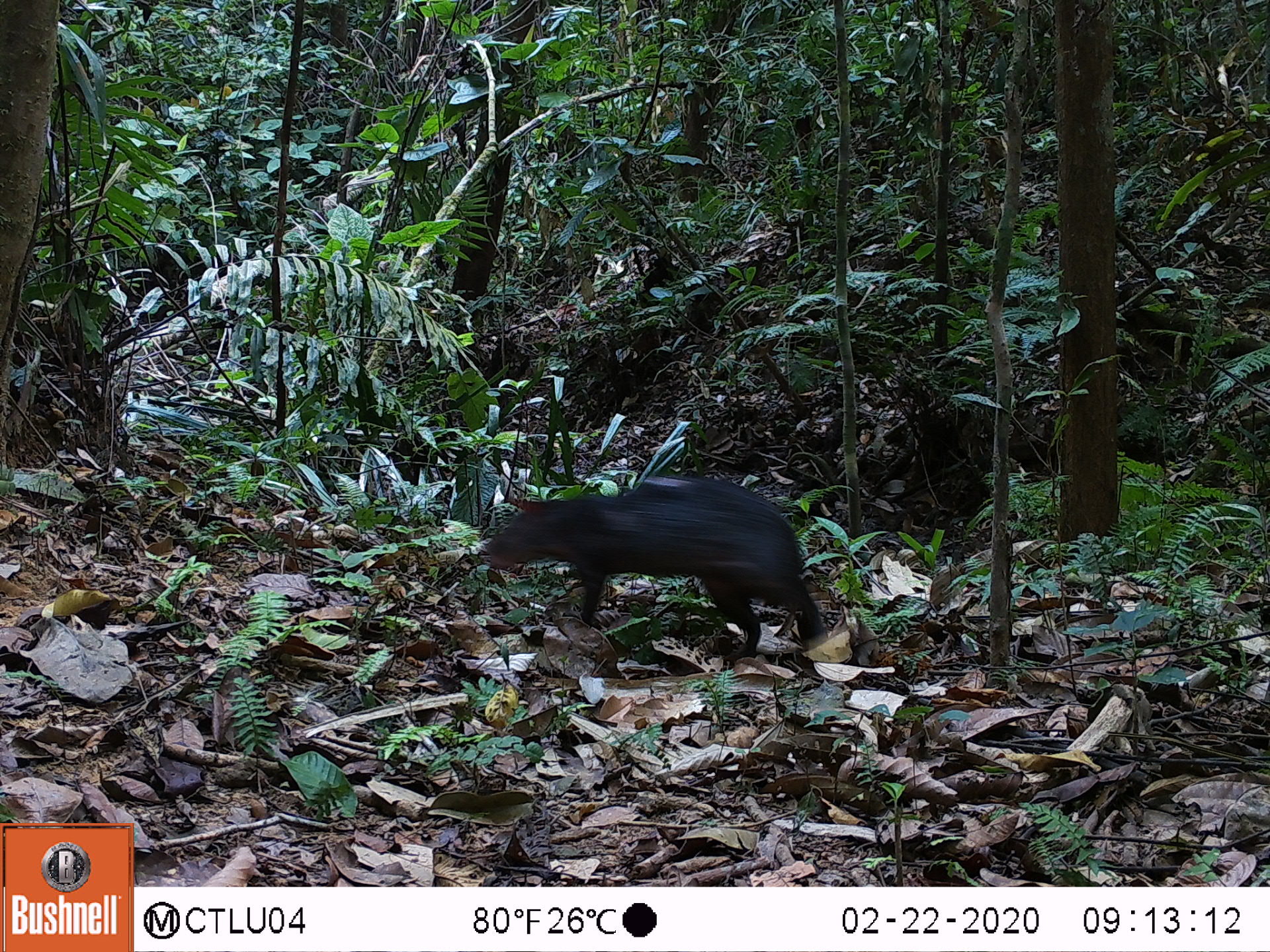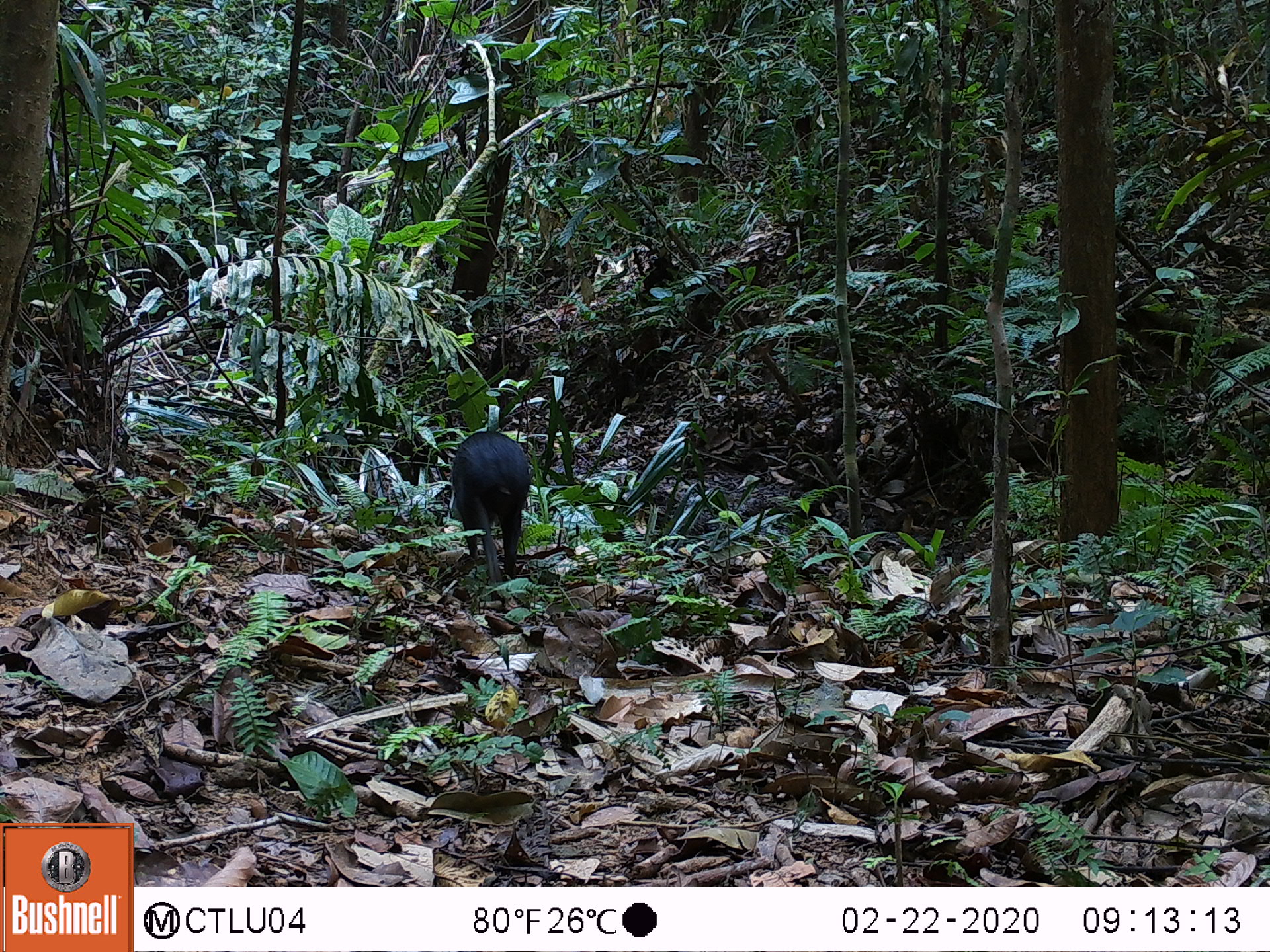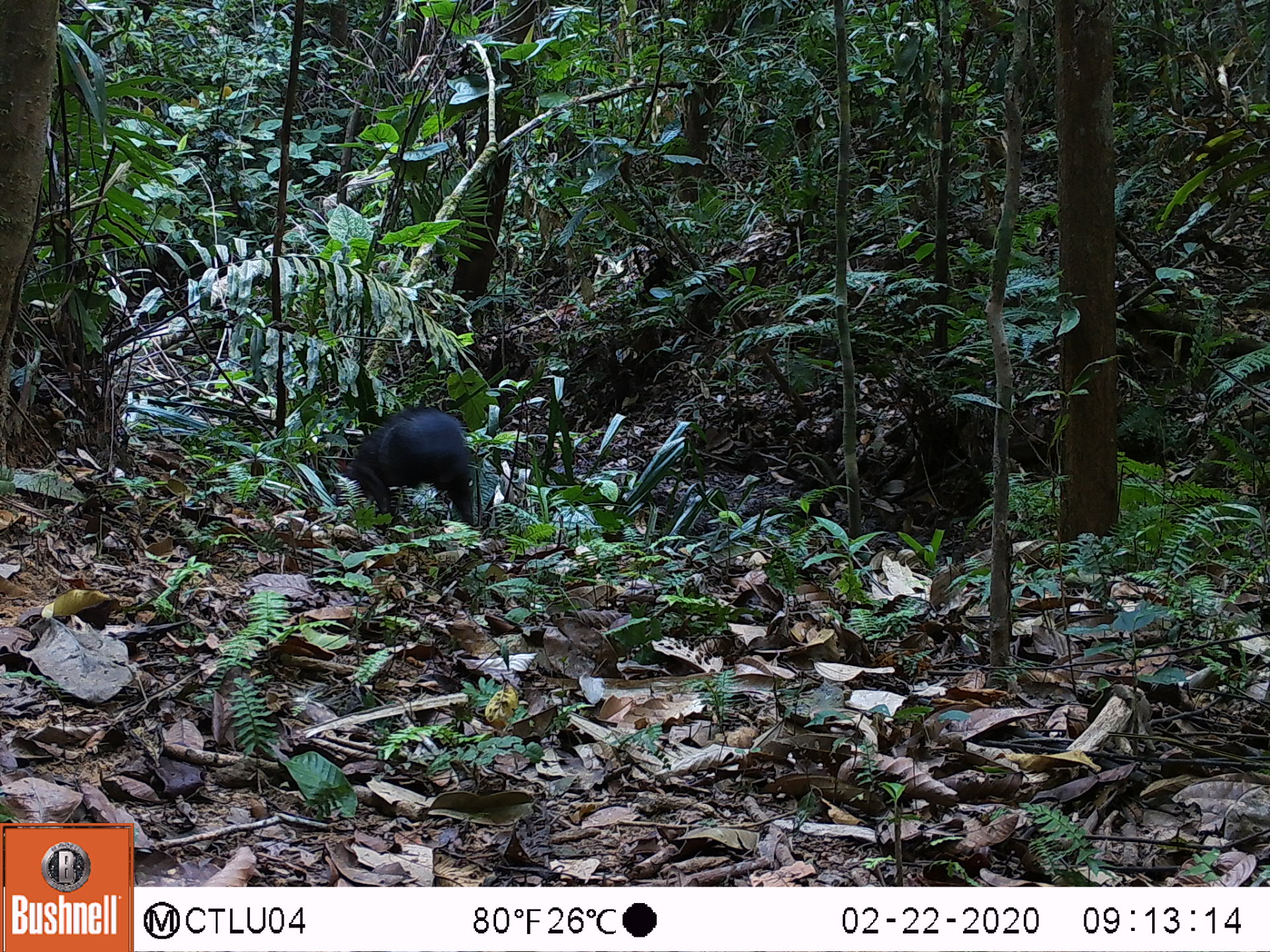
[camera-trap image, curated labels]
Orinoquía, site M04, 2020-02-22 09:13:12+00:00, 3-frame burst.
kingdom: Animalia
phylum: Chordata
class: Mammalia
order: Rodentia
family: Dasyproctidae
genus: Dasyprocta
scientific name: Dasyprocta fuliginosa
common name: black agouti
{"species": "black agouti (Dasyprocta fuliginosa)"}